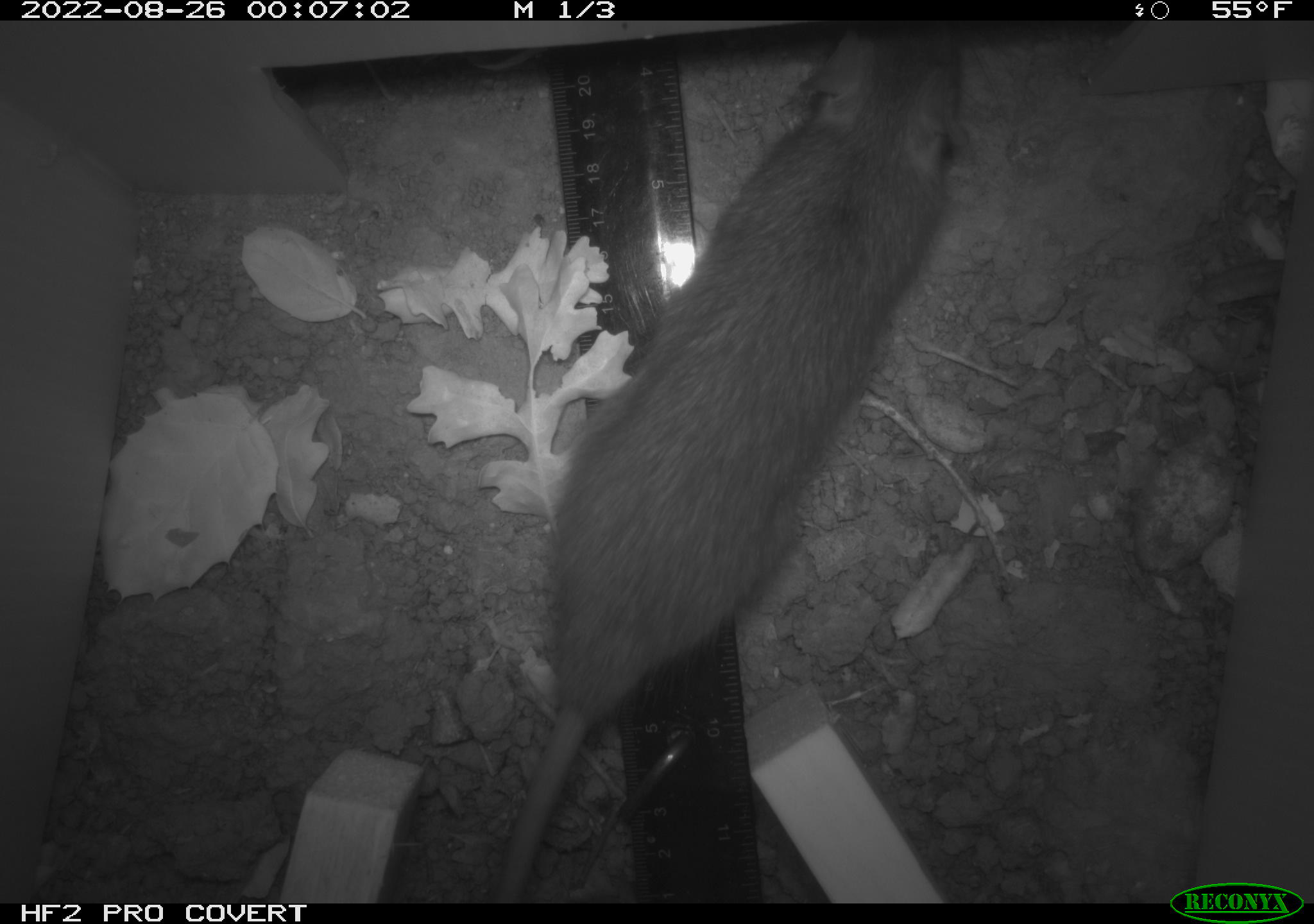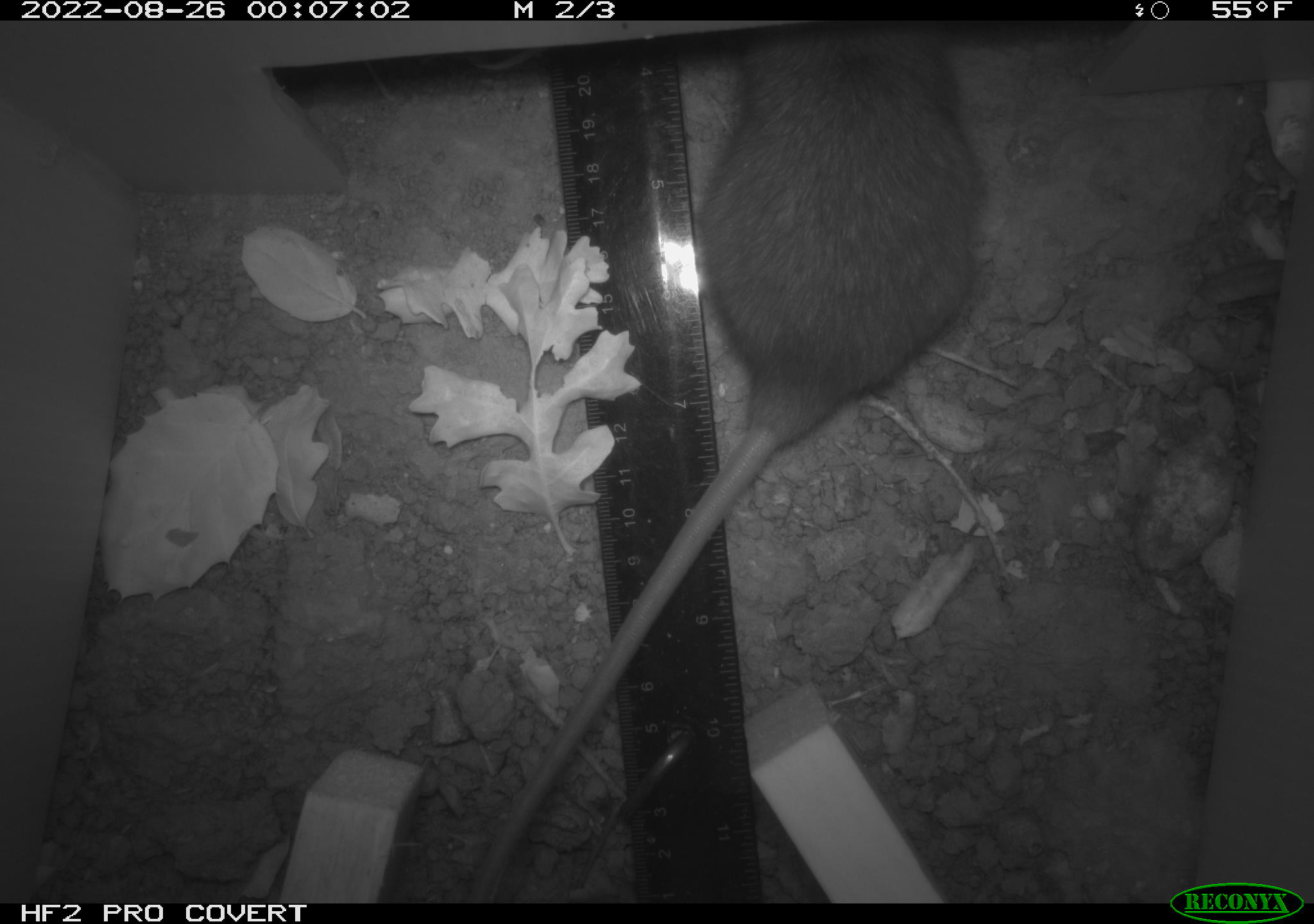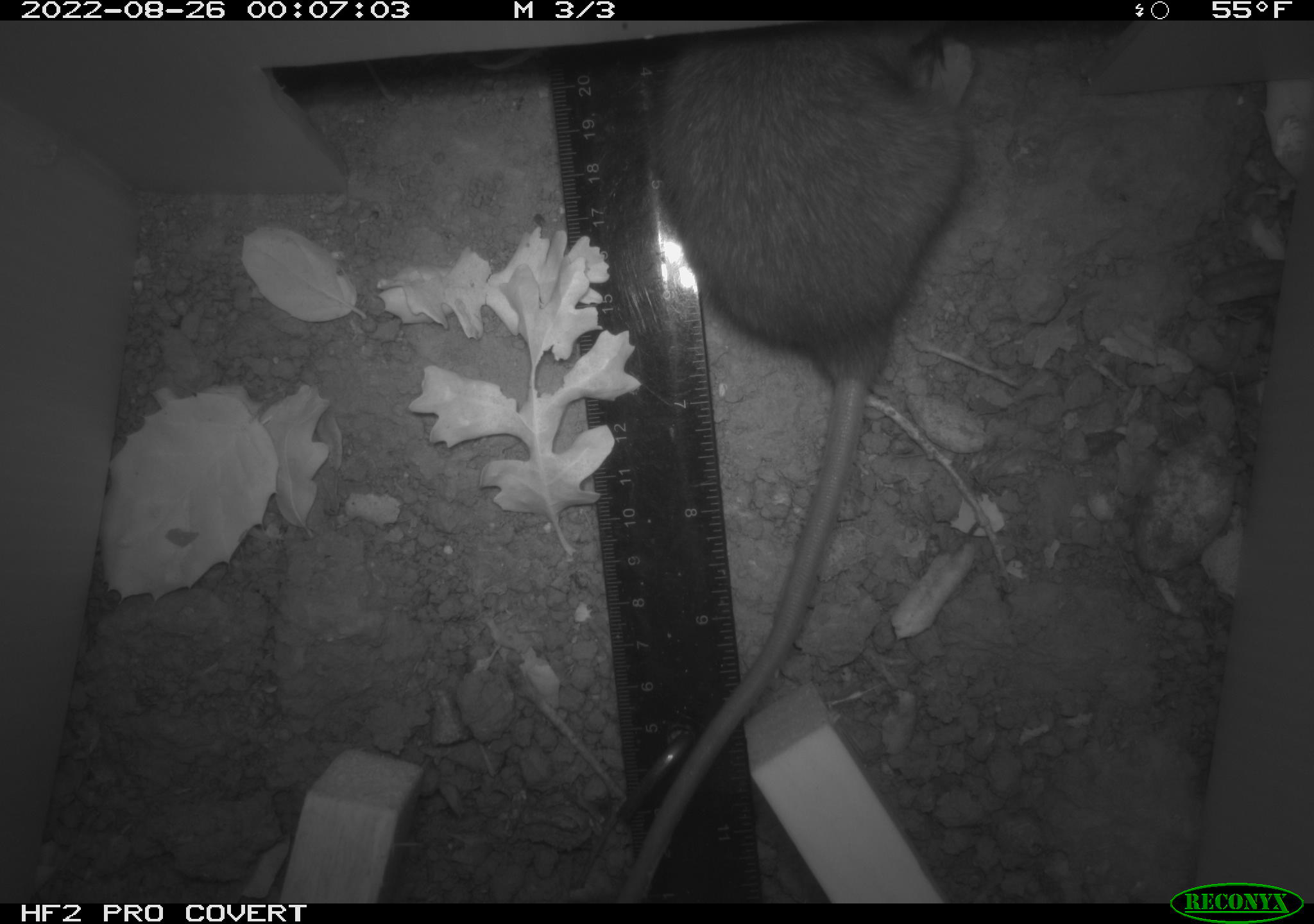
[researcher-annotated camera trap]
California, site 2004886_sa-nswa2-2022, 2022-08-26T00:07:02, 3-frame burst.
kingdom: Animalia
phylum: Chordata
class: Mammalia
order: Rodentia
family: Muridae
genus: Rattus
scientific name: Rattus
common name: rat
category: rattus species